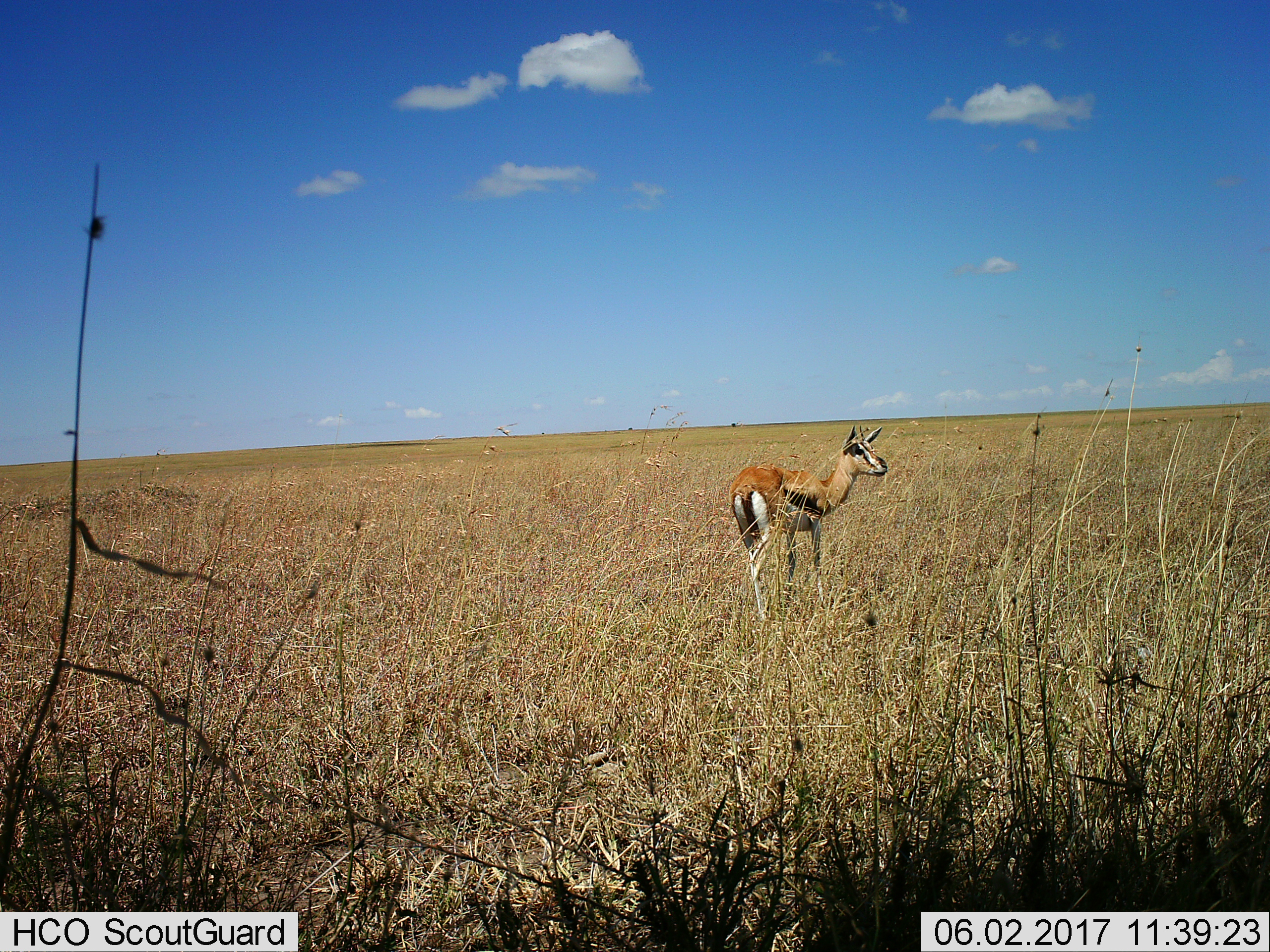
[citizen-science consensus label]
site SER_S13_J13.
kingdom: Animalia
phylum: Chordata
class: Mammalia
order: Artiodactyla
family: Bovidae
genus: Eudorcas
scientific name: Eudorcas thomsonii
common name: thomson's gazelle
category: gazellethomsons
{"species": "gazellethomsons (thomson's gazelle) (Eudorcas thomsonii)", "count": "1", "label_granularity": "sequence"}